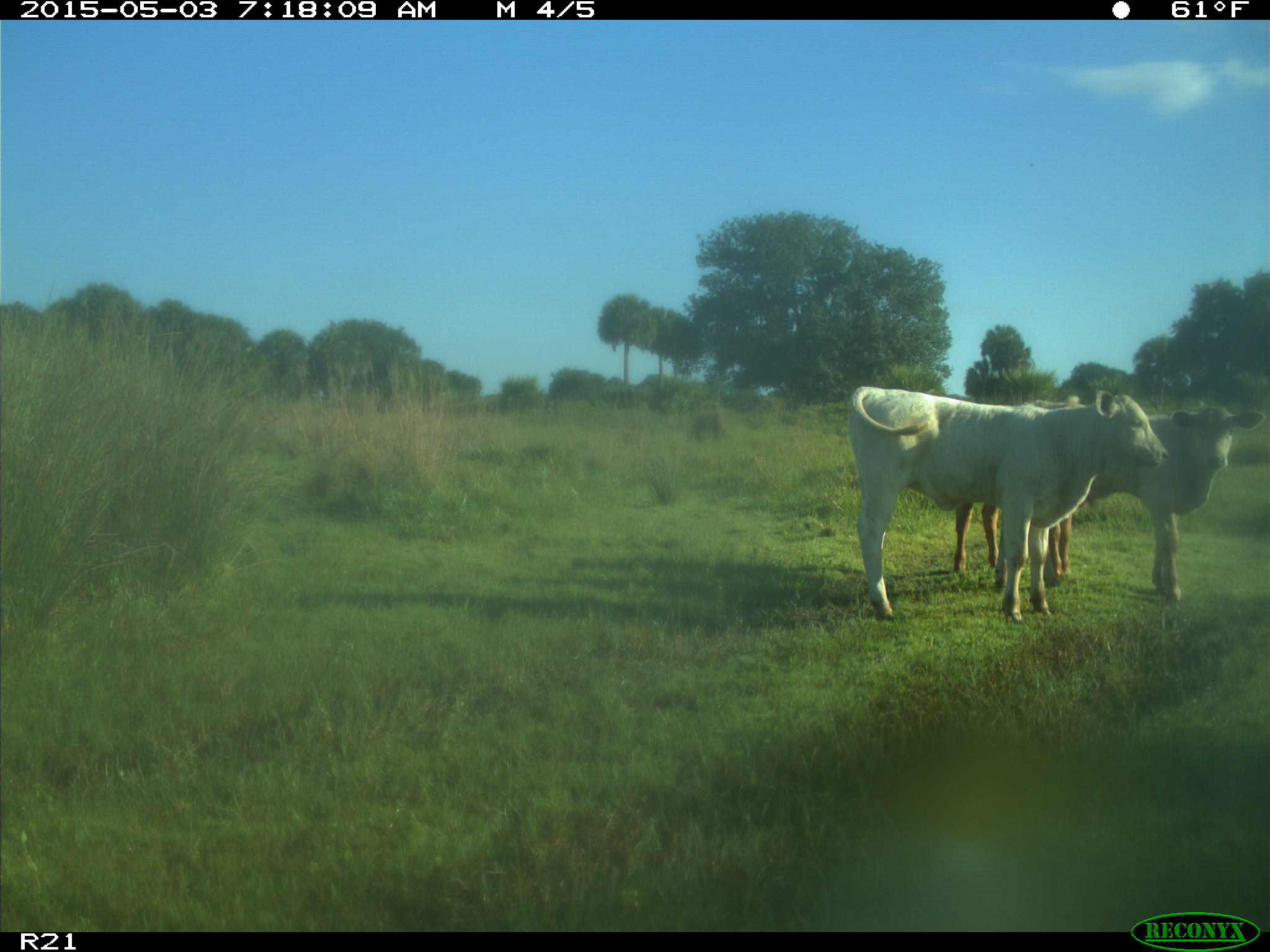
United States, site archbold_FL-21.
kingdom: Animalia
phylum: Chordata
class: Mammalia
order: Artiodactyla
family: Bovidae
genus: Bos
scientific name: Bos taurus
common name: domestic cow